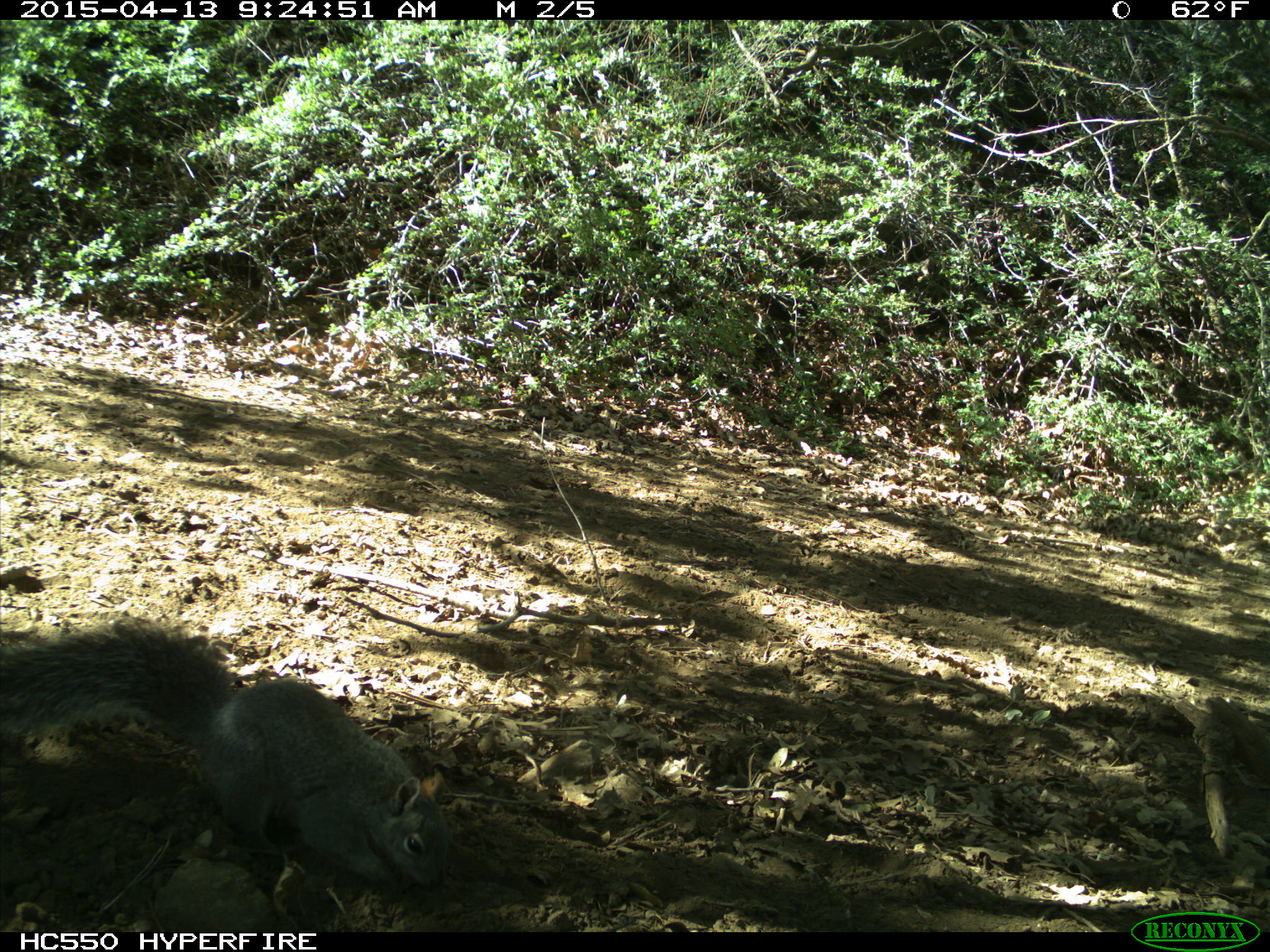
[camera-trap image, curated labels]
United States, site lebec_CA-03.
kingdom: Animalia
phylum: Chordata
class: Mammalia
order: Rodentia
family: Sciuridae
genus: Sciurus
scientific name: Sciurus carolinensis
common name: eastern gray squirrel